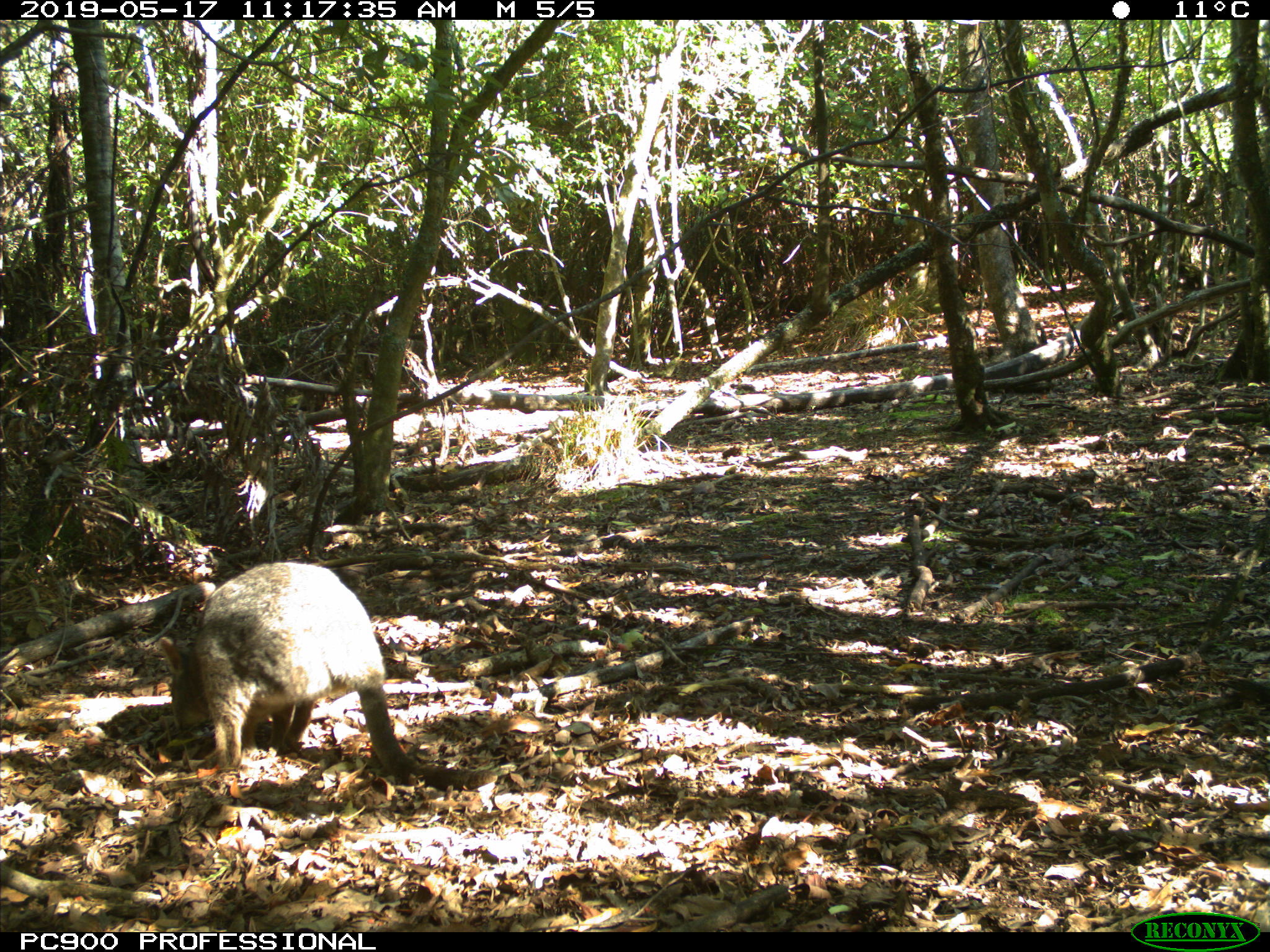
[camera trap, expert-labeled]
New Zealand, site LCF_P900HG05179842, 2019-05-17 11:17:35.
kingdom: Animalia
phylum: Chordata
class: Mammalia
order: Diprotodontia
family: Macropodidae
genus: Notamacropus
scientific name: Notamacropus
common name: wallaby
Wallaby (Notamacropus).